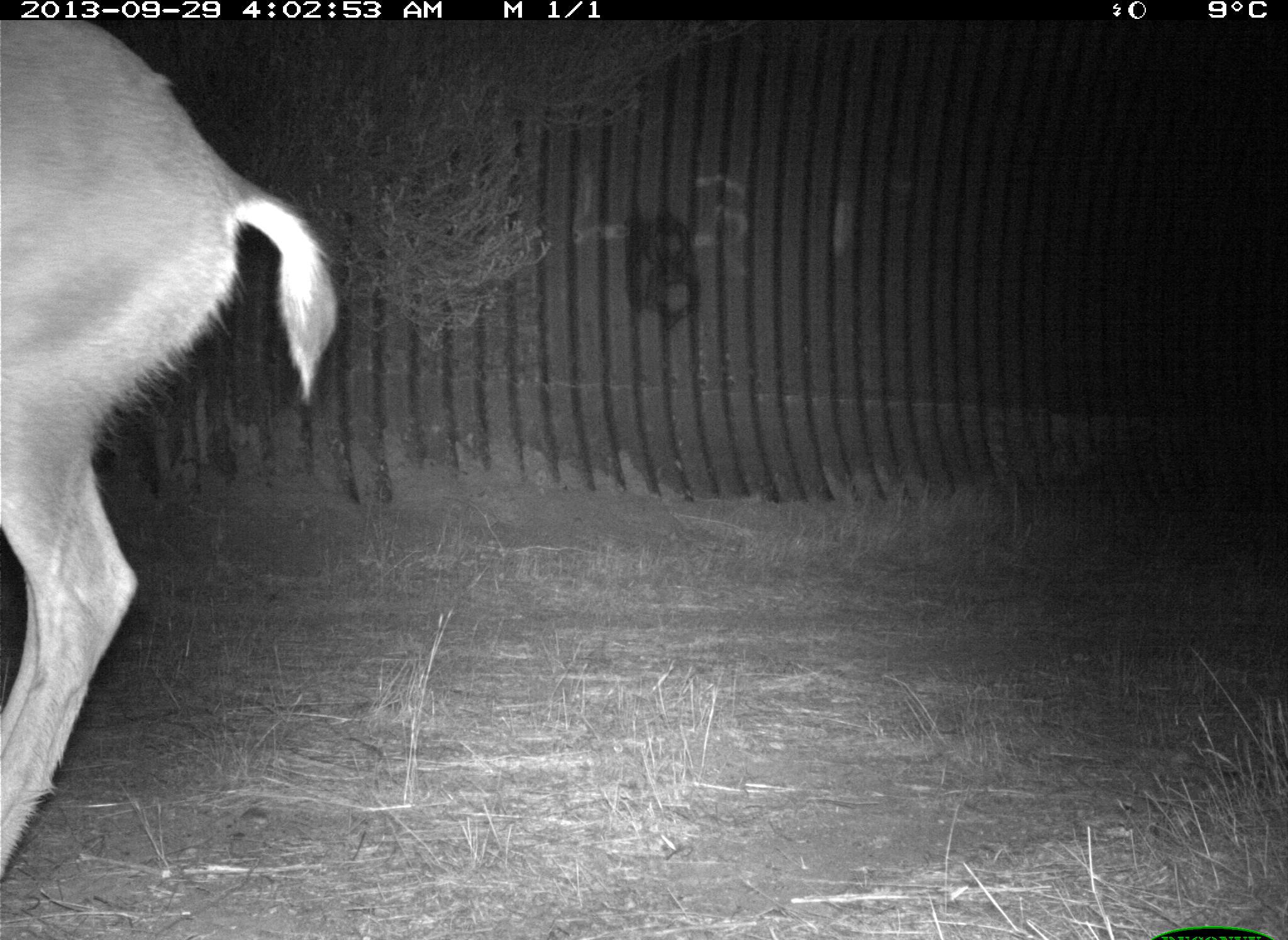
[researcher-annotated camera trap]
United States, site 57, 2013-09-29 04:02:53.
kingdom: Animalia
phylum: Chordata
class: Mammalia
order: Artiodactyla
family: Cervidae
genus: Odocoileus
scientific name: Odocoileus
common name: deer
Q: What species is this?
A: Deer (Odocoileus).